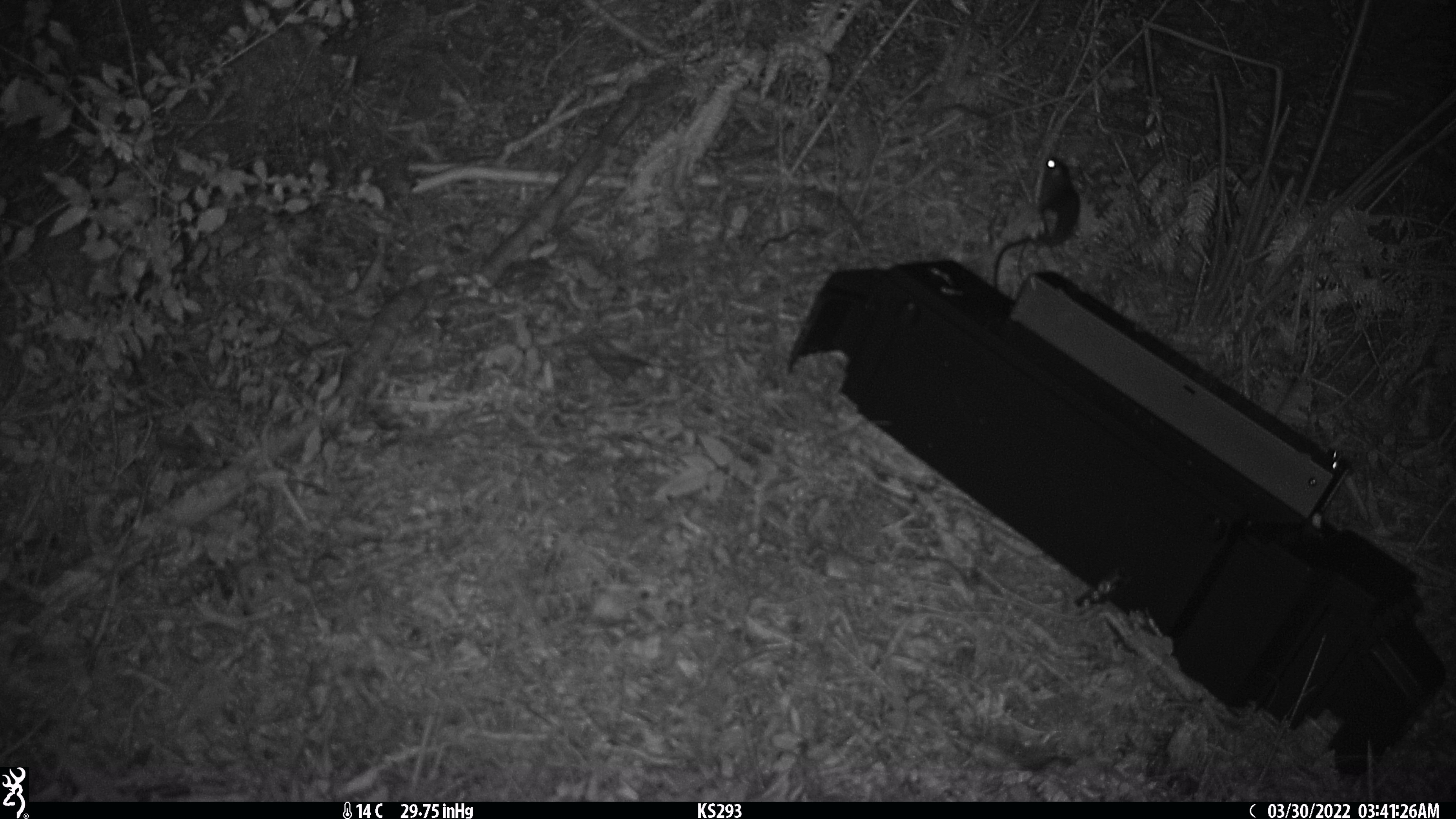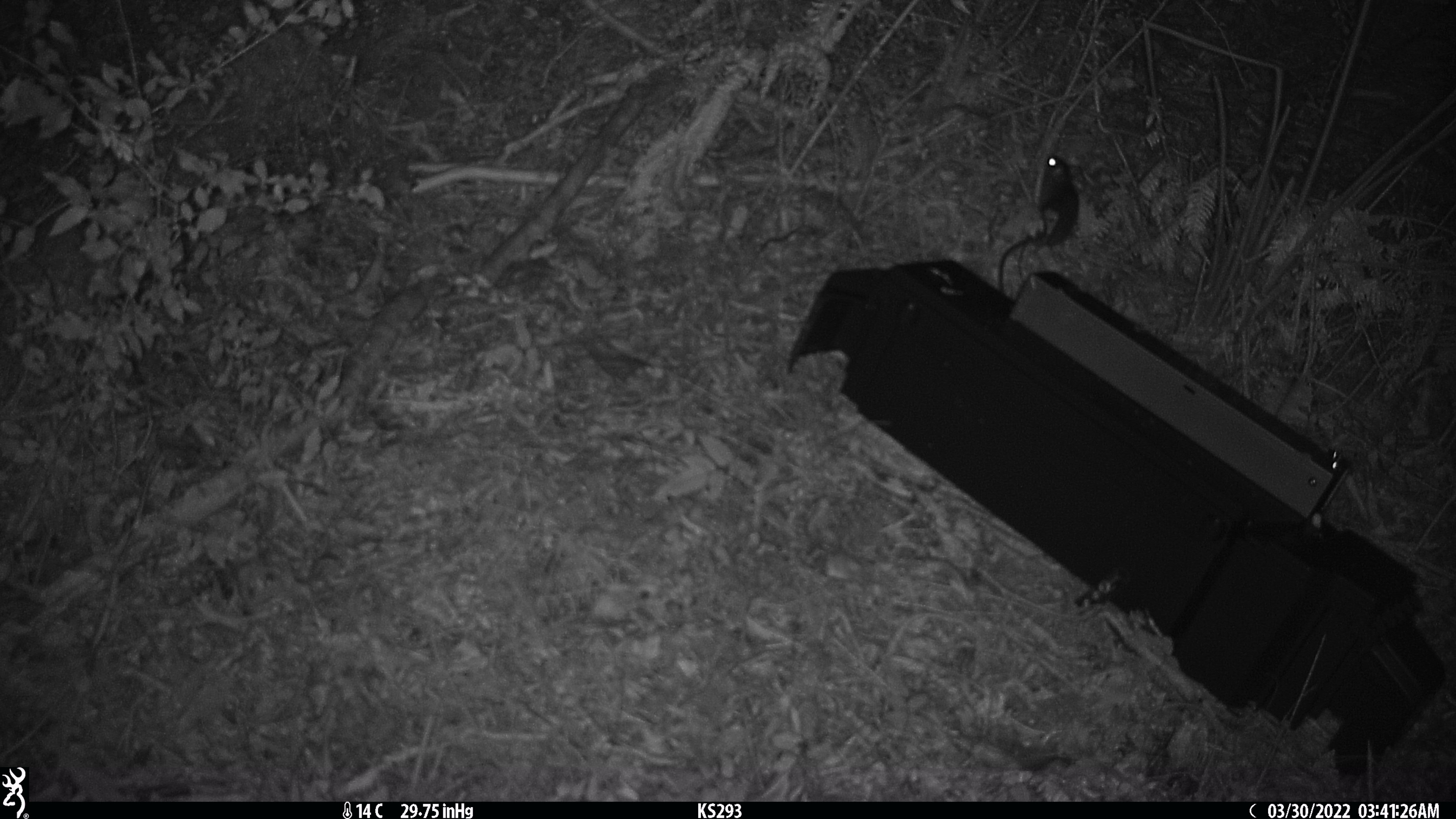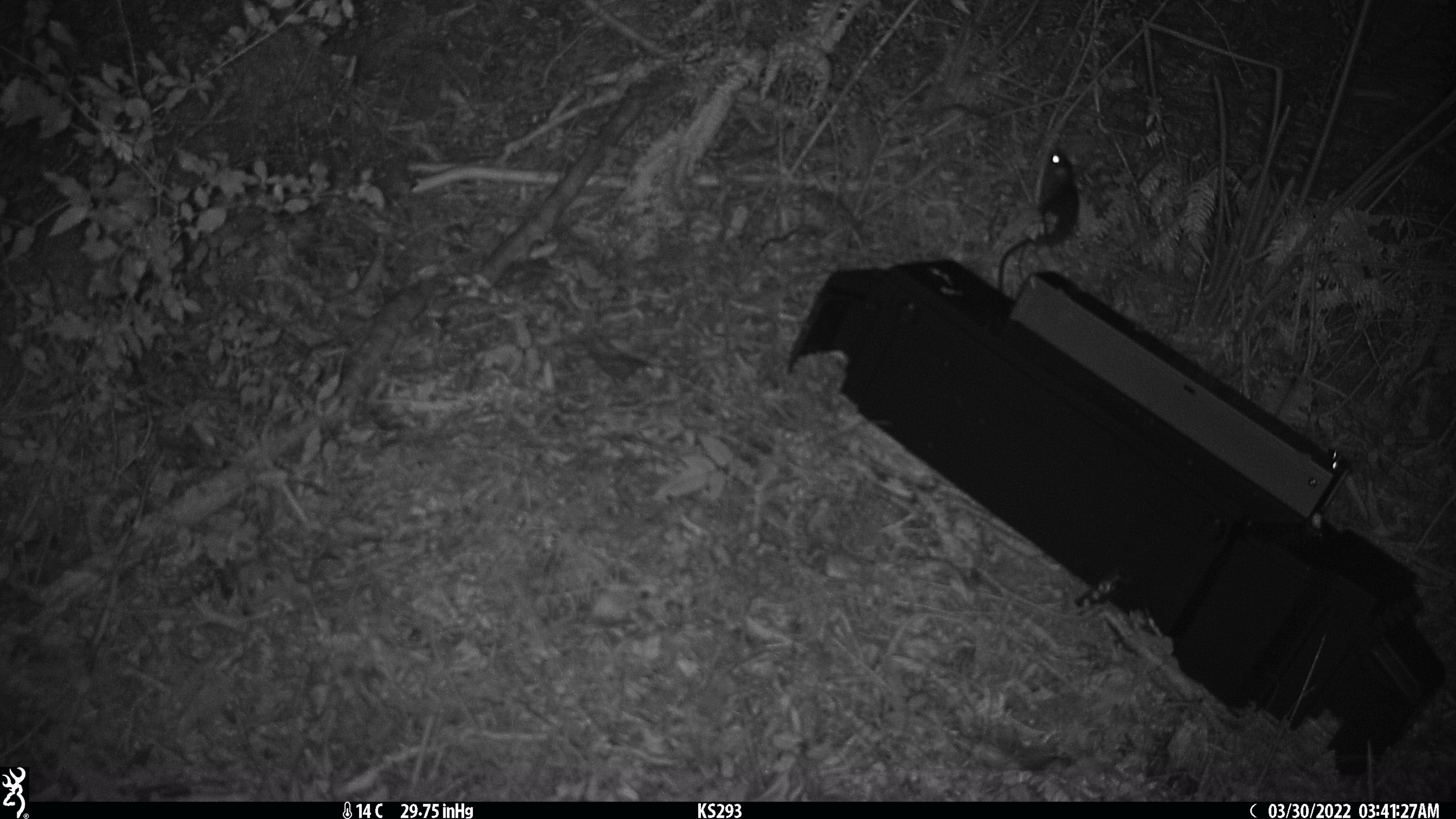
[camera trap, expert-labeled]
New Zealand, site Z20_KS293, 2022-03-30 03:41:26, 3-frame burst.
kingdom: Animalia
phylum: Chordata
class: Mammalia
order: Rodentia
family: Muridae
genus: Rattus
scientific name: Rattus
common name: rat